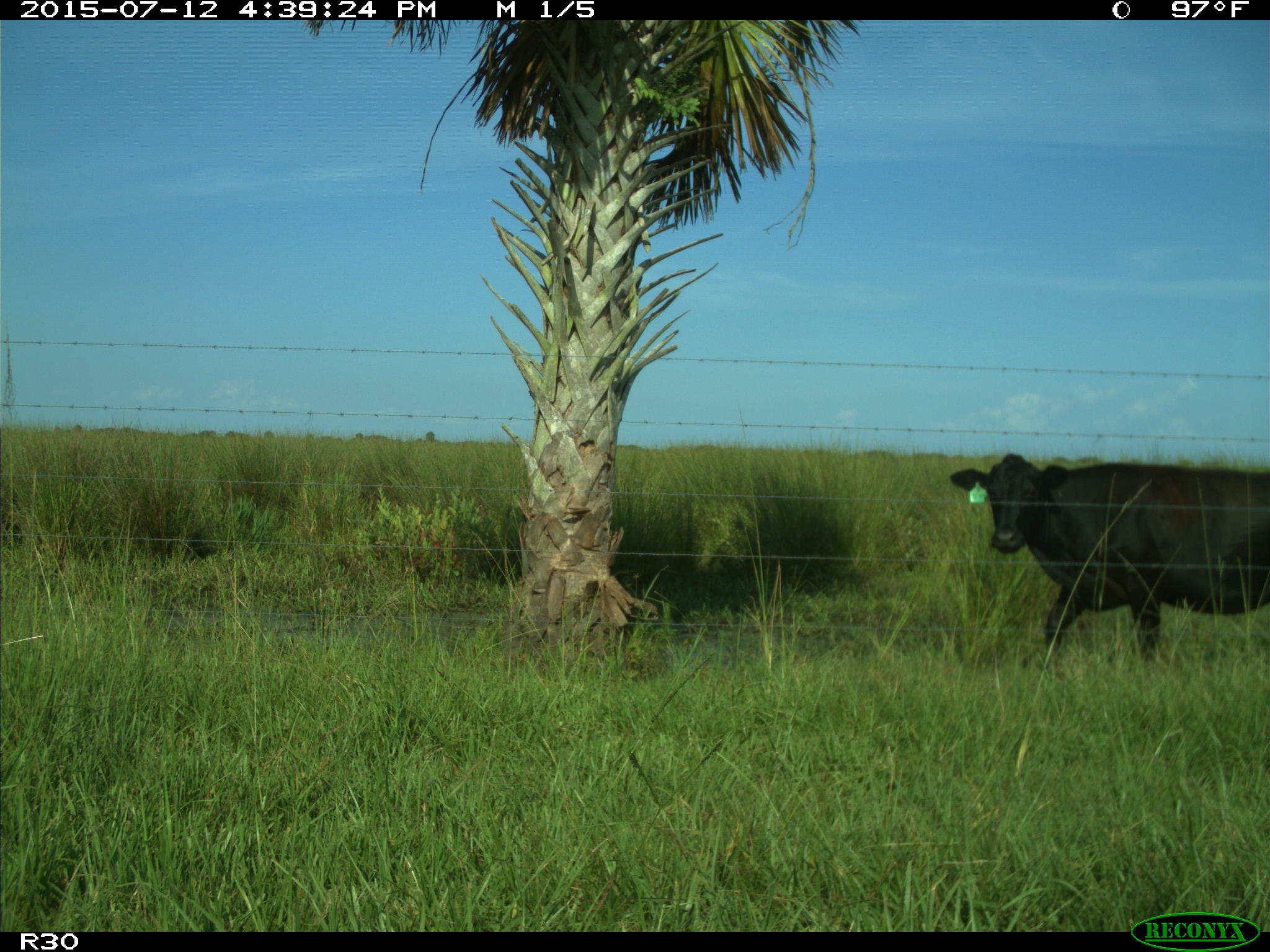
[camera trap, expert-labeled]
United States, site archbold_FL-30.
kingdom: Animalia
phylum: Chordata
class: Mammalia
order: Artiodactyla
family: Bovidae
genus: Bos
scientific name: Bos taurus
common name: domestic cow